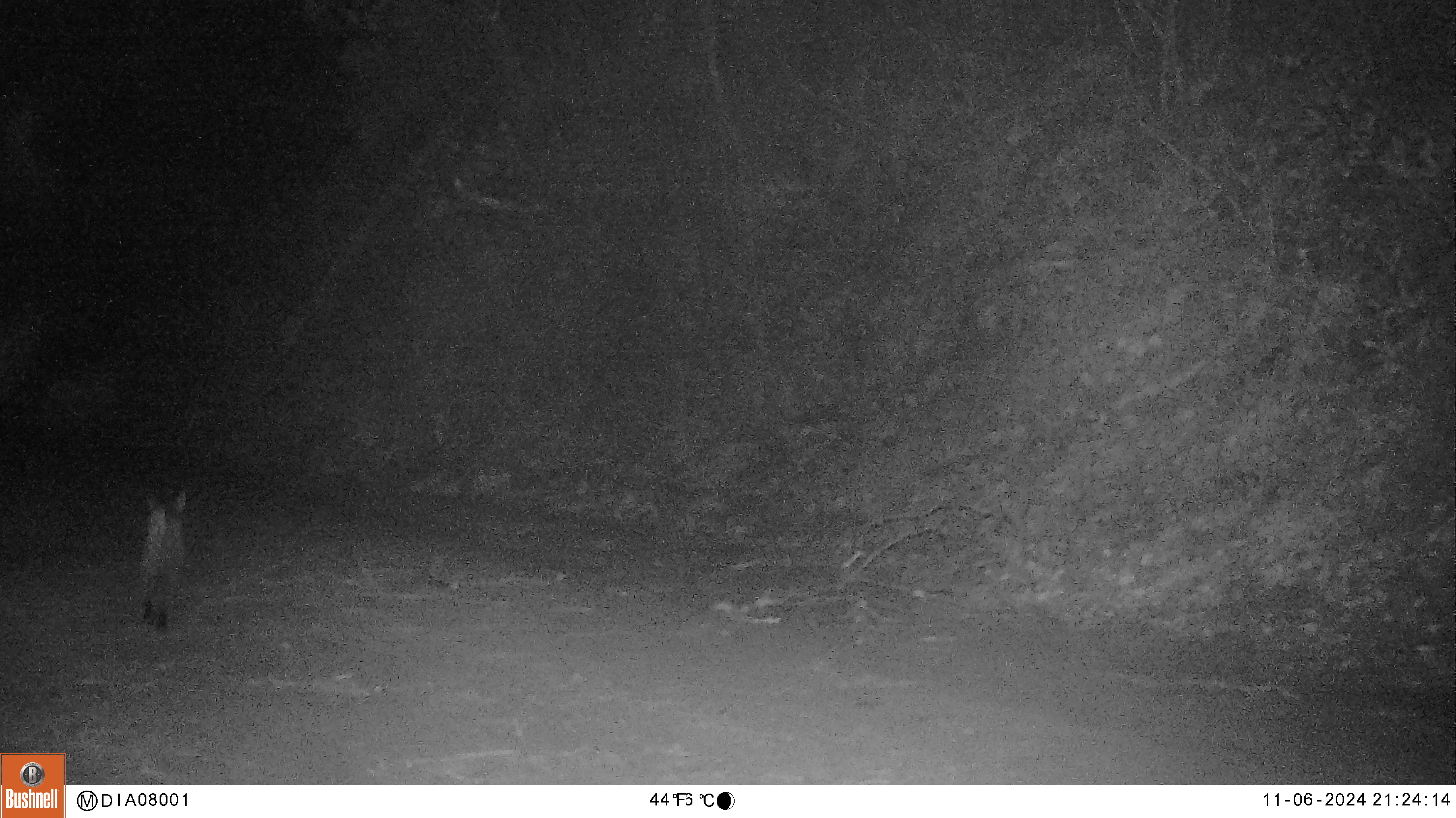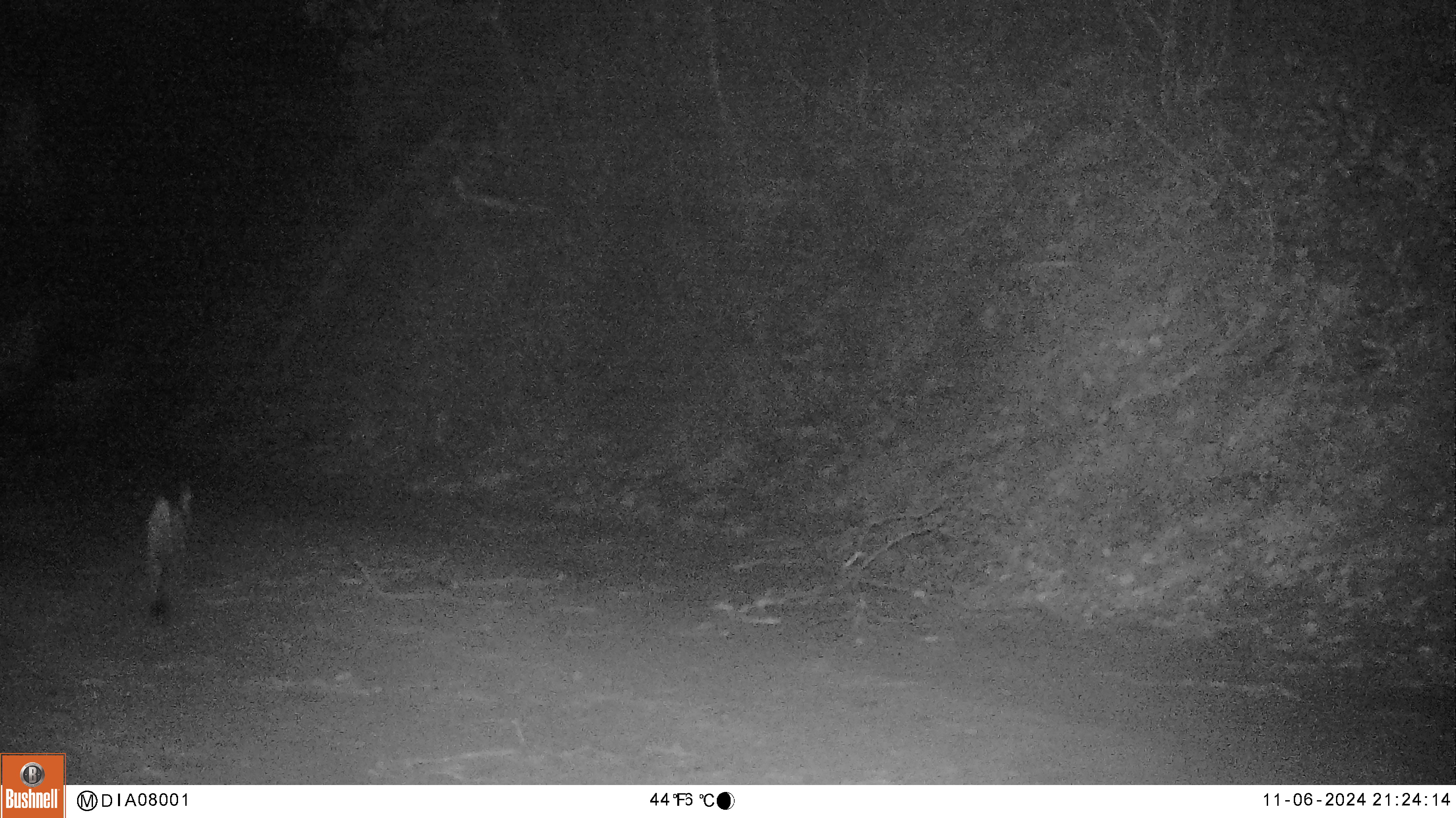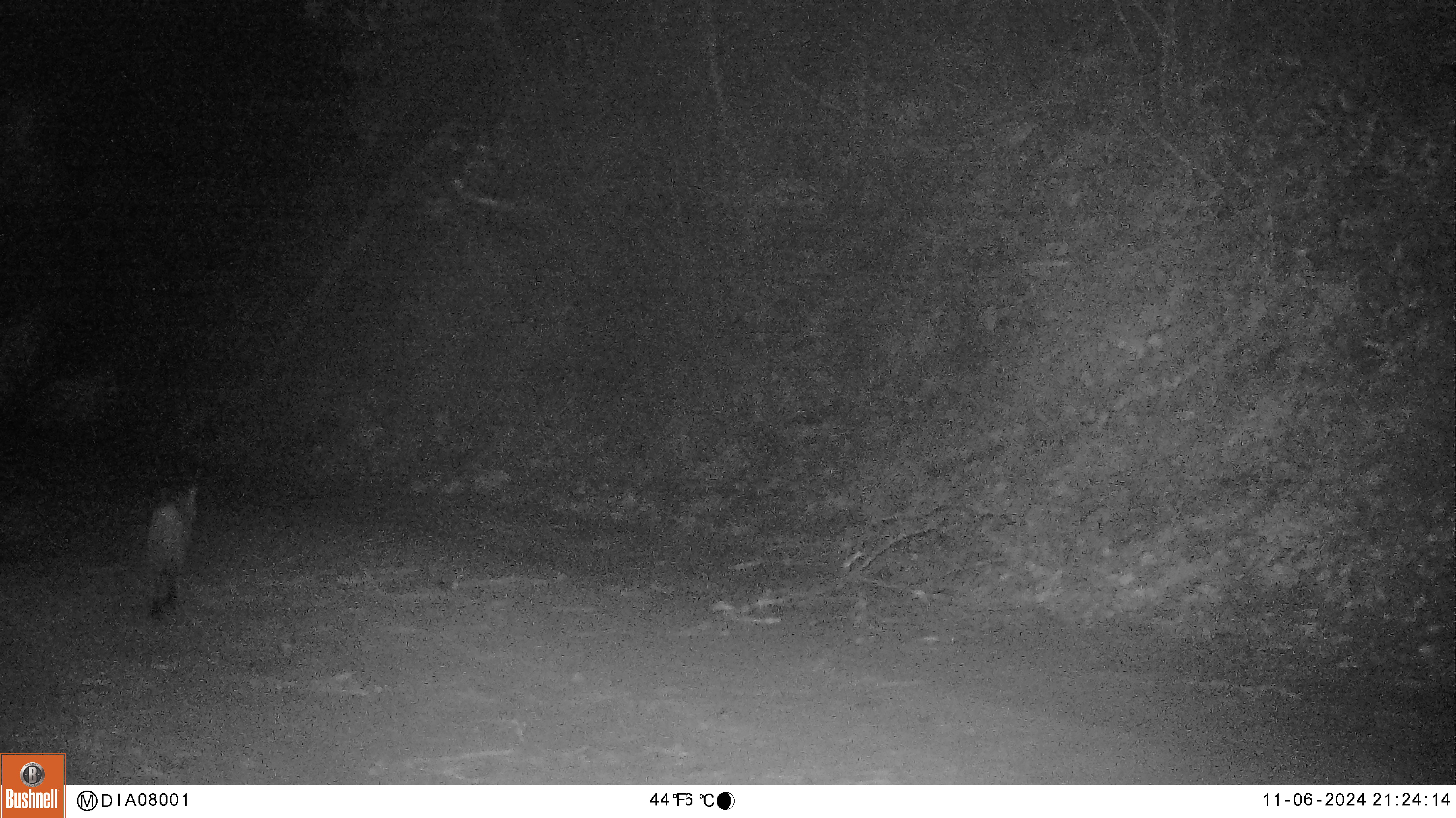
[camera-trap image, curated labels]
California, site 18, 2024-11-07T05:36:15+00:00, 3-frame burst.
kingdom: Animalia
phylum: Chordata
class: Mammalia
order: Carnivora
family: Felidae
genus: Lynx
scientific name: Lynx rufus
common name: bobcat